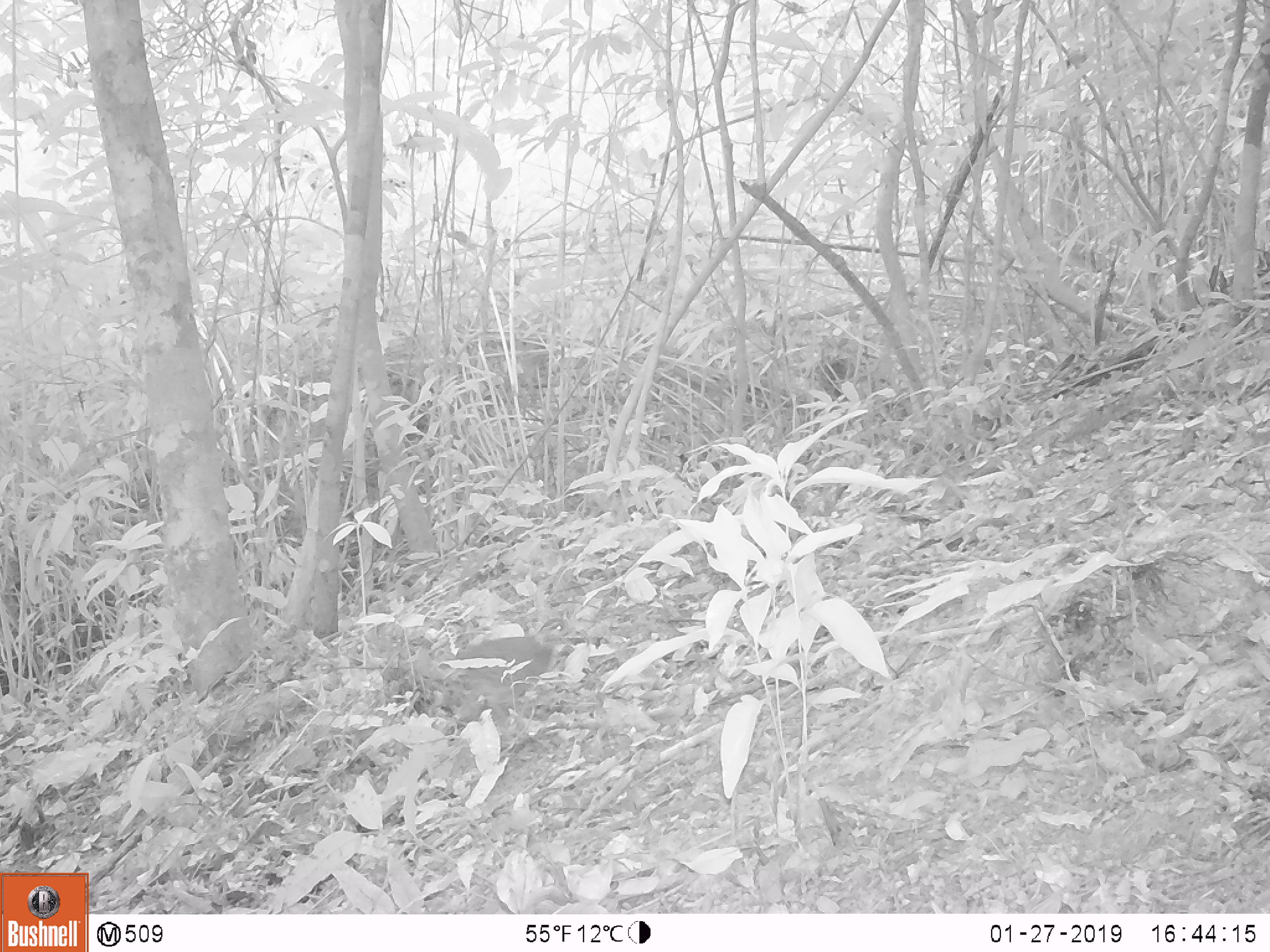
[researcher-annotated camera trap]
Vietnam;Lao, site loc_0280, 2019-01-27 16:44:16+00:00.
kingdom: Animalia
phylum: Chordata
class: Aves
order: Galliformes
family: Phasianidae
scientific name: Phasianidae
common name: partridge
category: unidentified partridge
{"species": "unidentified partridge (partridge) (Phasianidae)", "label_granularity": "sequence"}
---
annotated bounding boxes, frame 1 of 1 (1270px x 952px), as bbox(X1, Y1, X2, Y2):
unidentified partridge: bbox(450, 618, 578, 743)